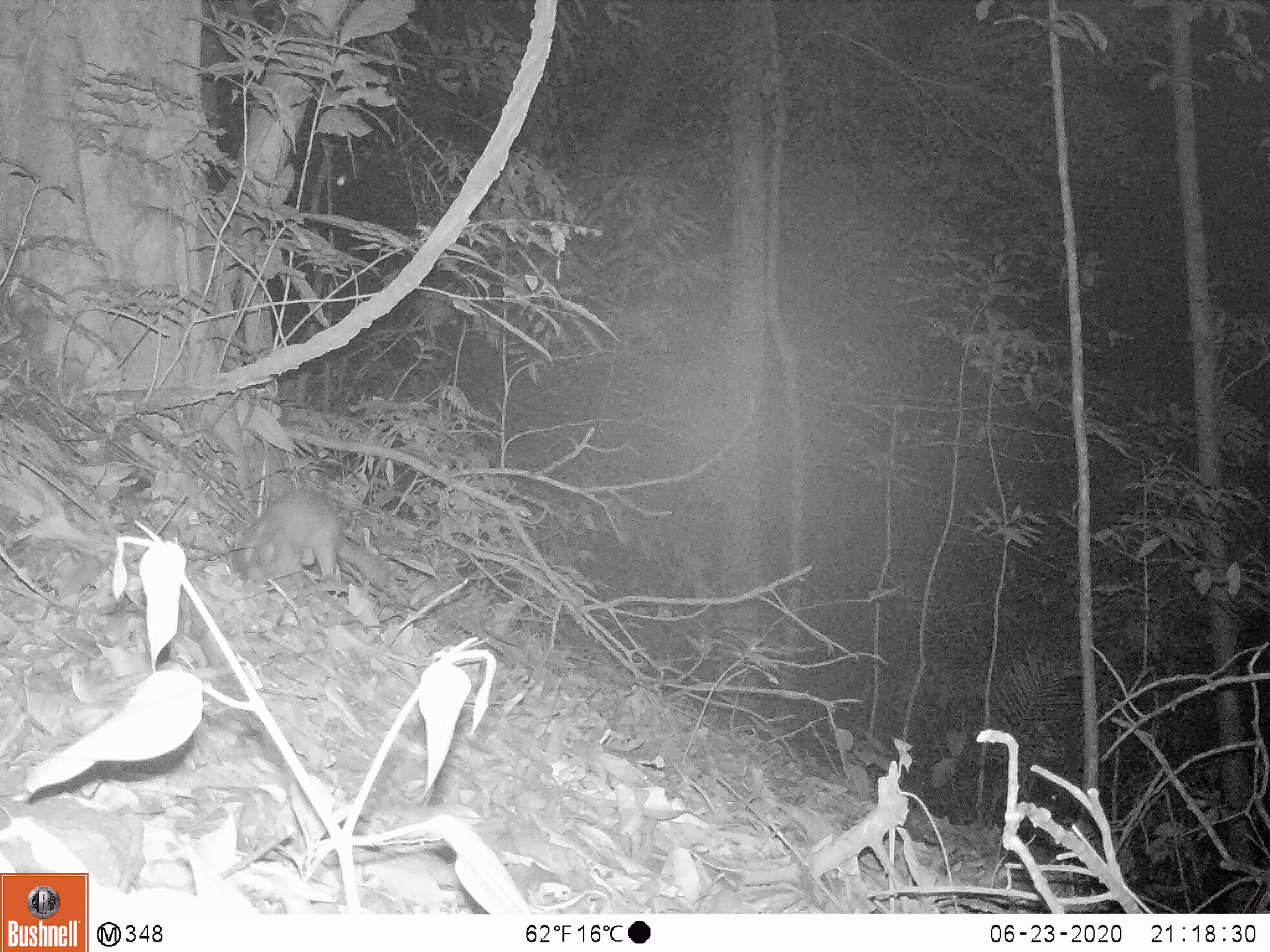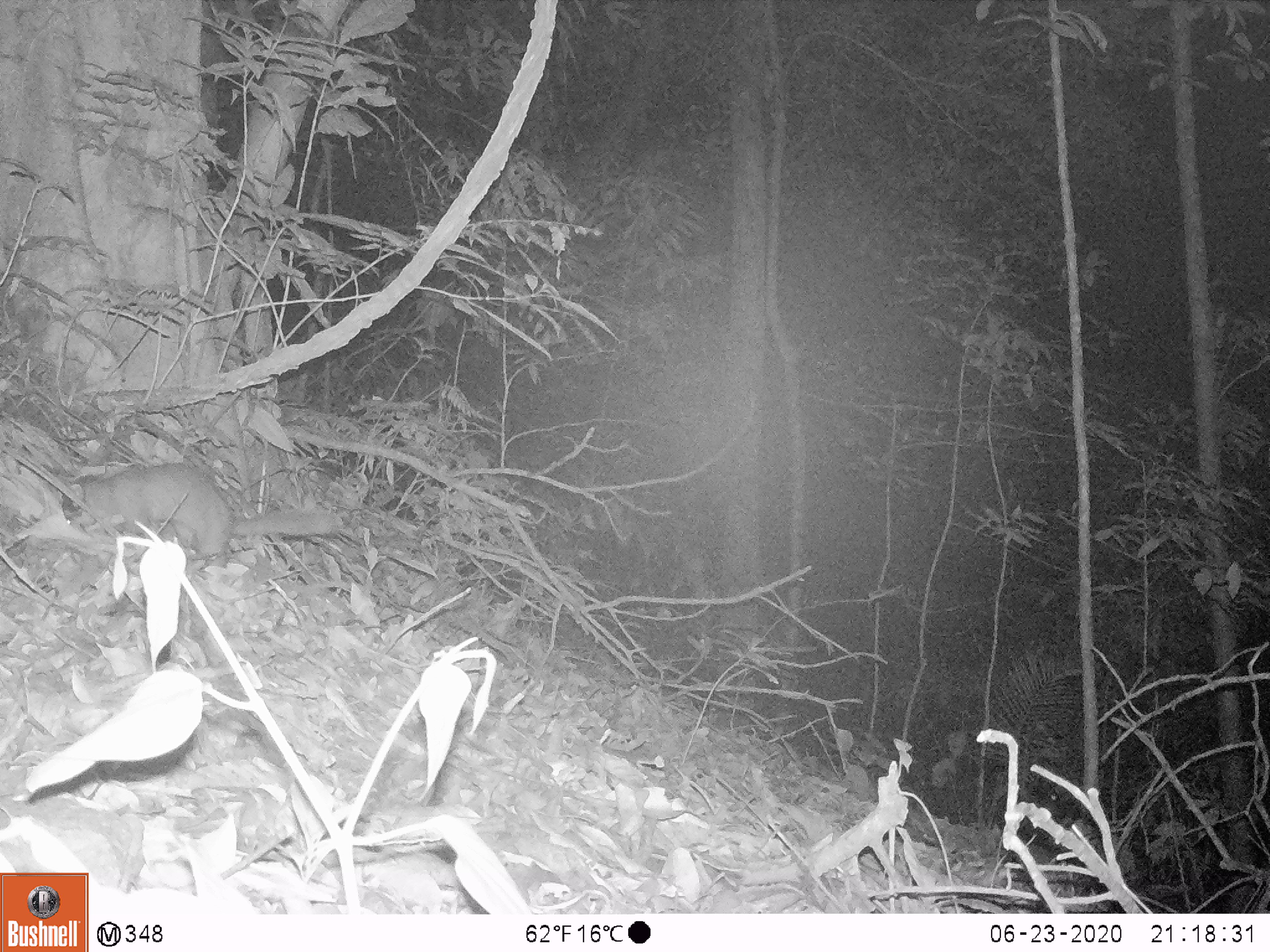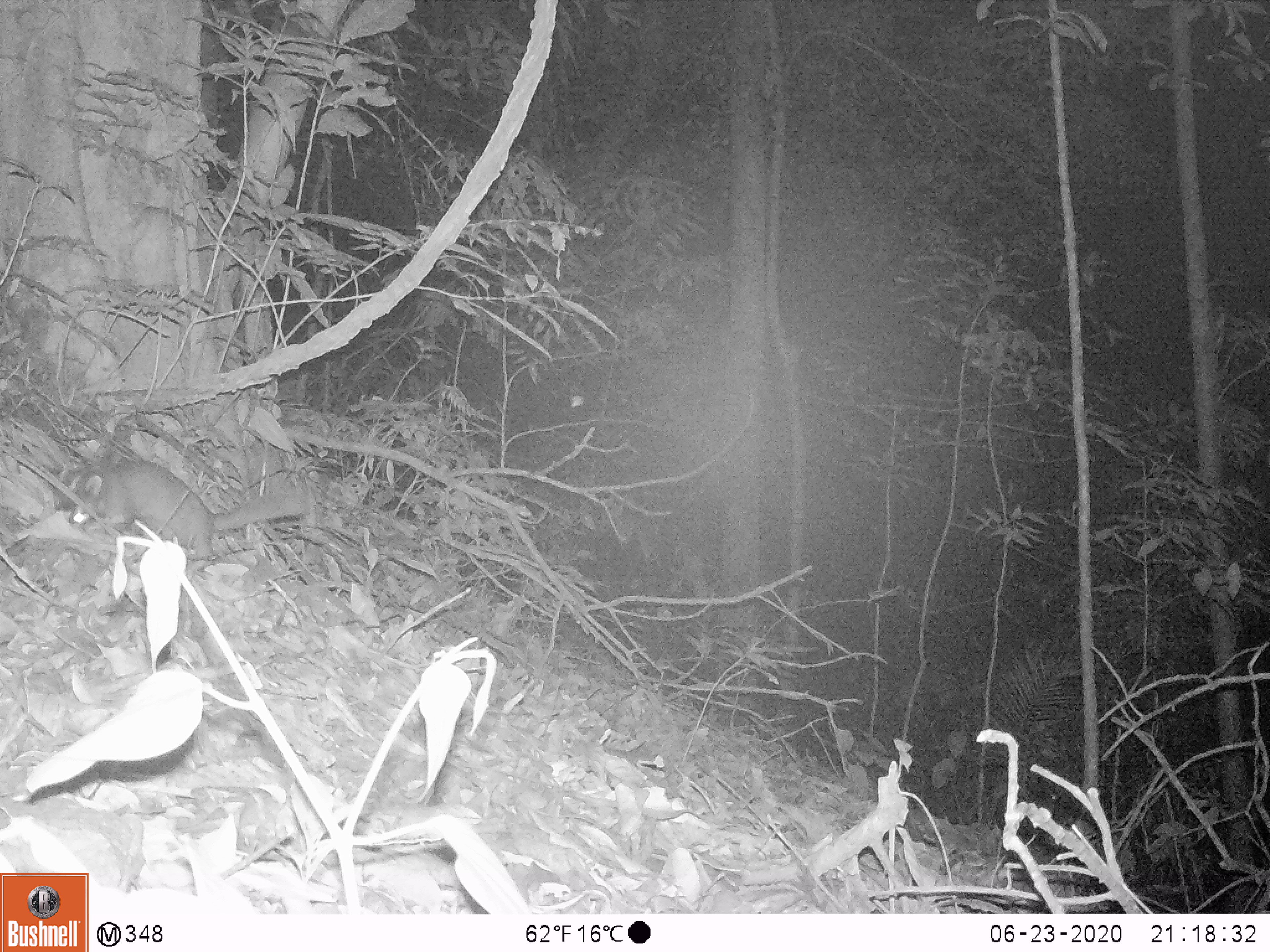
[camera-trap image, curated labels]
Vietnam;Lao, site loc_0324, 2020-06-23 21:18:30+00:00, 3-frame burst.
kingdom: Animalia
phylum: Chordata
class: Mammalia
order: Carnivora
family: Mustelidae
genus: Melogale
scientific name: Melogale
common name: ferret badger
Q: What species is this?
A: Ferret badger (Melogale).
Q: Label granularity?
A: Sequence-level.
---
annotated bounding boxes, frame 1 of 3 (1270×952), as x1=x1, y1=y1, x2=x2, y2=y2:
ferret badger: x1=231, y1=484, x2=391, y2=590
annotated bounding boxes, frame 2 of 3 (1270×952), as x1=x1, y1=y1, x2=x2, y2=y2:
ferret badger: x1=59, y1=459, x2=343, y2=561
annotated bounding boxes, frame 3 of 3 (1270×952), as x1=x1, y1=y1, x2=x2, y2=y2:
ferret badger: x1=51, y1=455, x2=306, y2=562